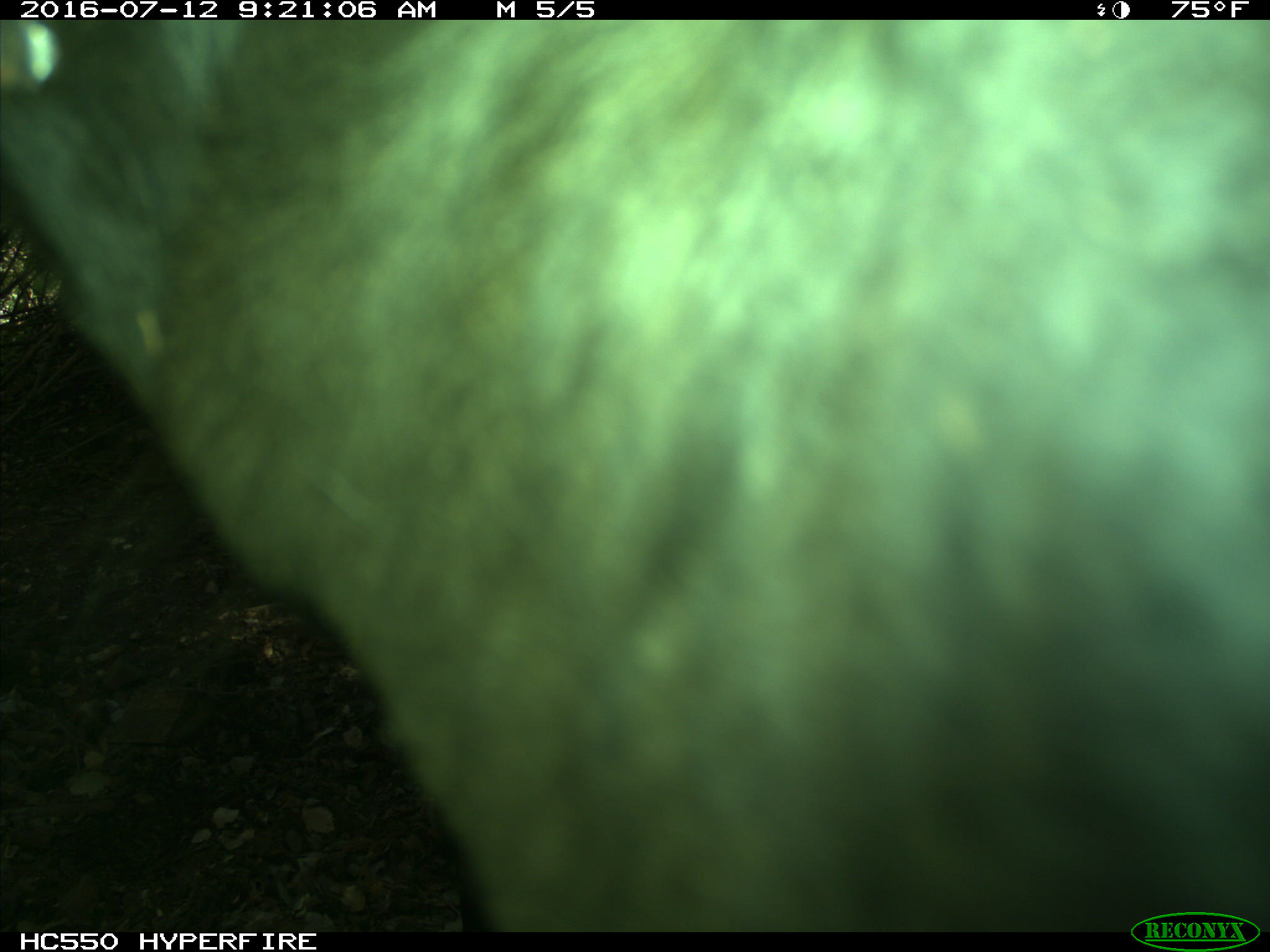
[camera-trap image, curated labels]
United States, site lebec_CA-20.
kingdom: Animalia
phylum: Chordata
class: Mammalia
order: Artiodactyla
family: Bovidae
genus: Bos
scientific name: Bos taurus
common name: domestic cow